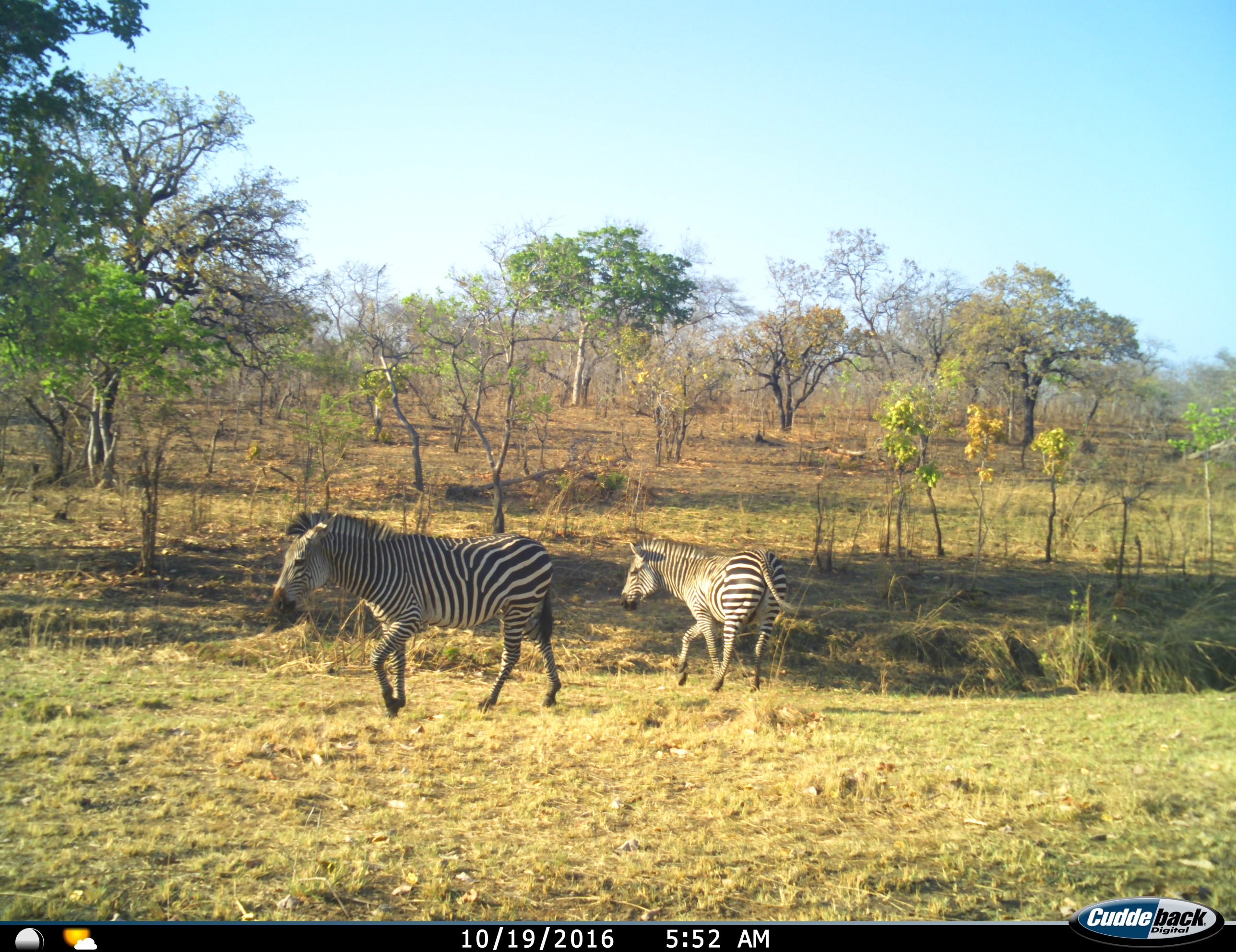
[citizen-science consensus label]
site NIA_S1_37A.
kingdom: Animalia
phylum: Chordata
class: Mammalia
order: Perissodactyla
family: Equidae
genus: Equus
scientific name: Equus quagga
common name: plains zebra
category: zebraplains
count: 2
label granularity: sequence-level